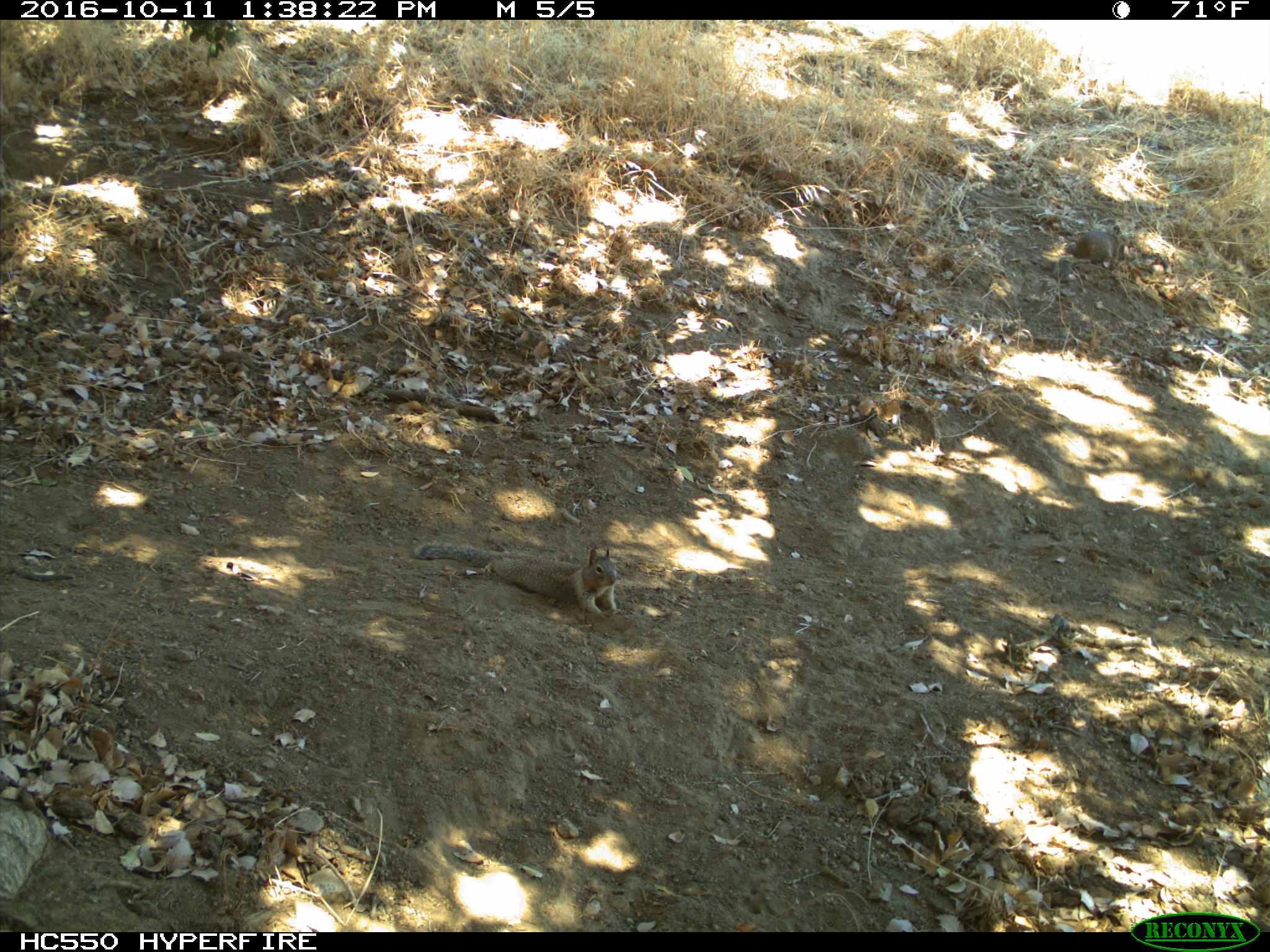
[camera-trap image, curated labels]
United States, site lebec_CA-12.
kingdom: Animalia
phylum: Chordata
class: Mammalia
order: Rodentia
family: Sciuridae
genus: Otospermophilus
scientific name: Otospermophilus beecheyi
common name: california ground squirrel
Otospermophilus beecheyi (california ground squirrel).